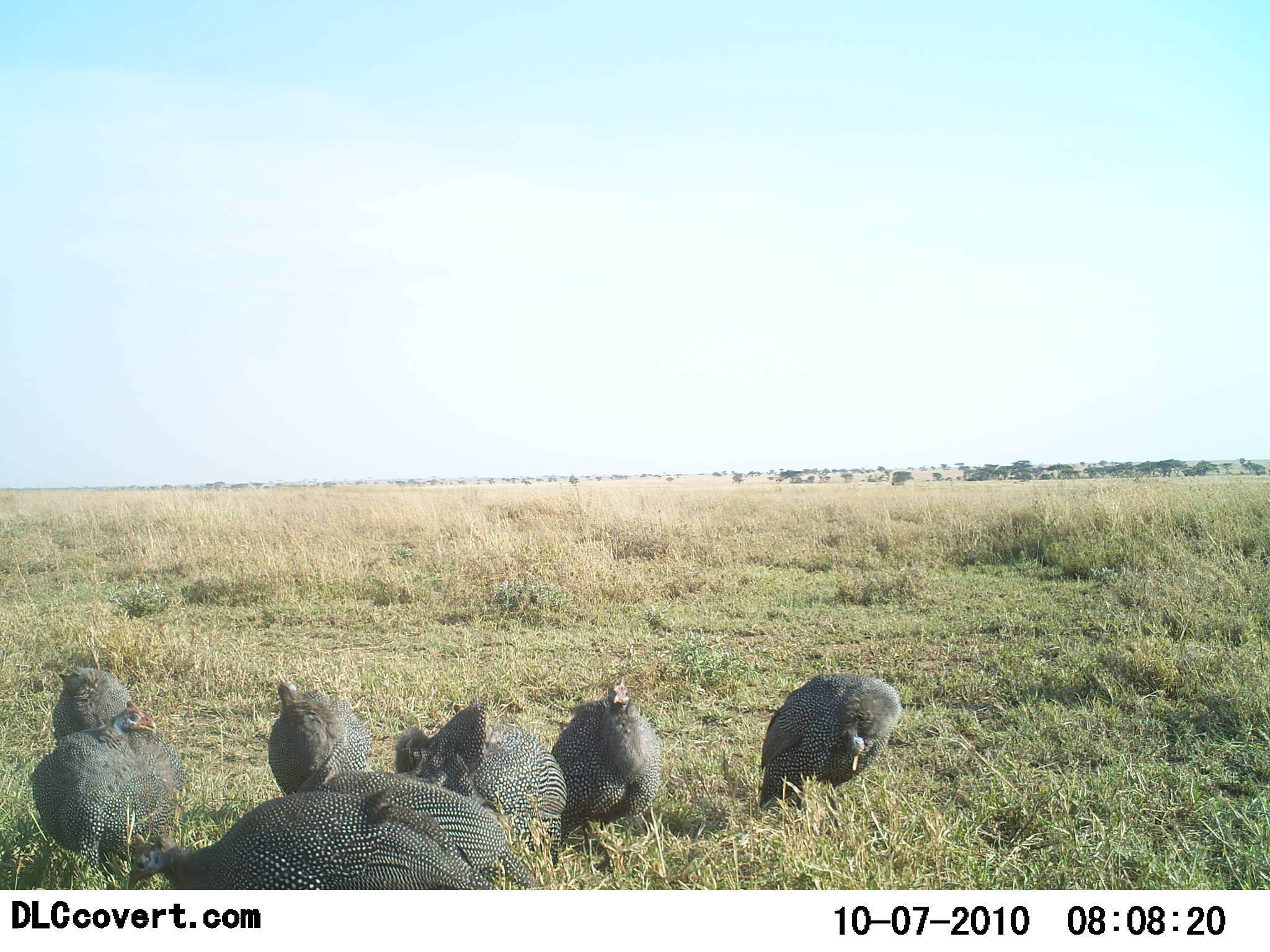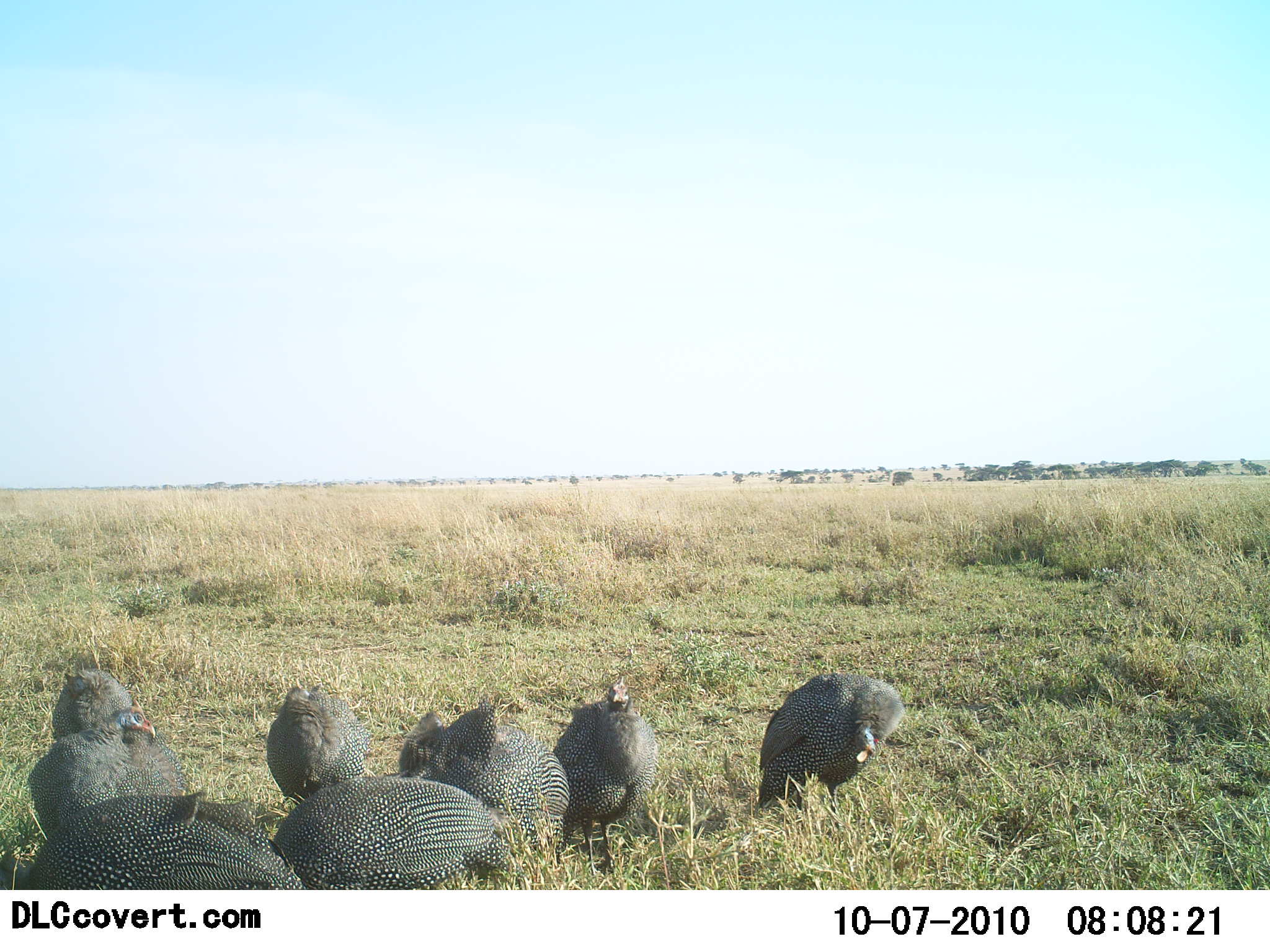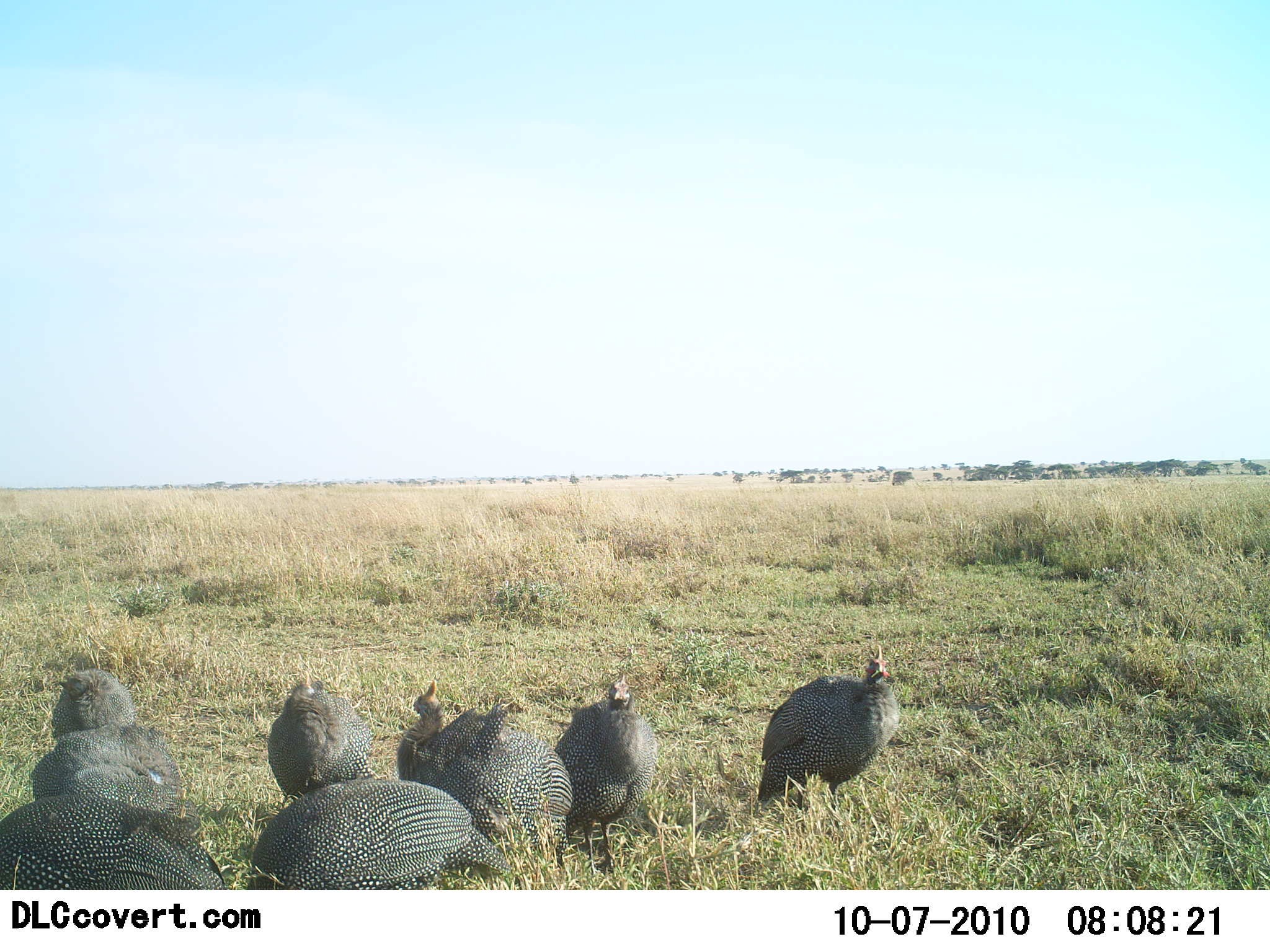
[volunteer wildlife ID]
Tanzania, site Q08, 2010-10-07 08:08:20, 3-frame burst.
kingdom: Animalia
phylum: Chordata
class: Aves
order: Galliformes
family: Numididae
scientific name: Numididae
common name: guinea fowl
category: guineafowl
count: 8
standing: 53%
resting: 18%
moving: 6%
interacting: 0%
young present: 0%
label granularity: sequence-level